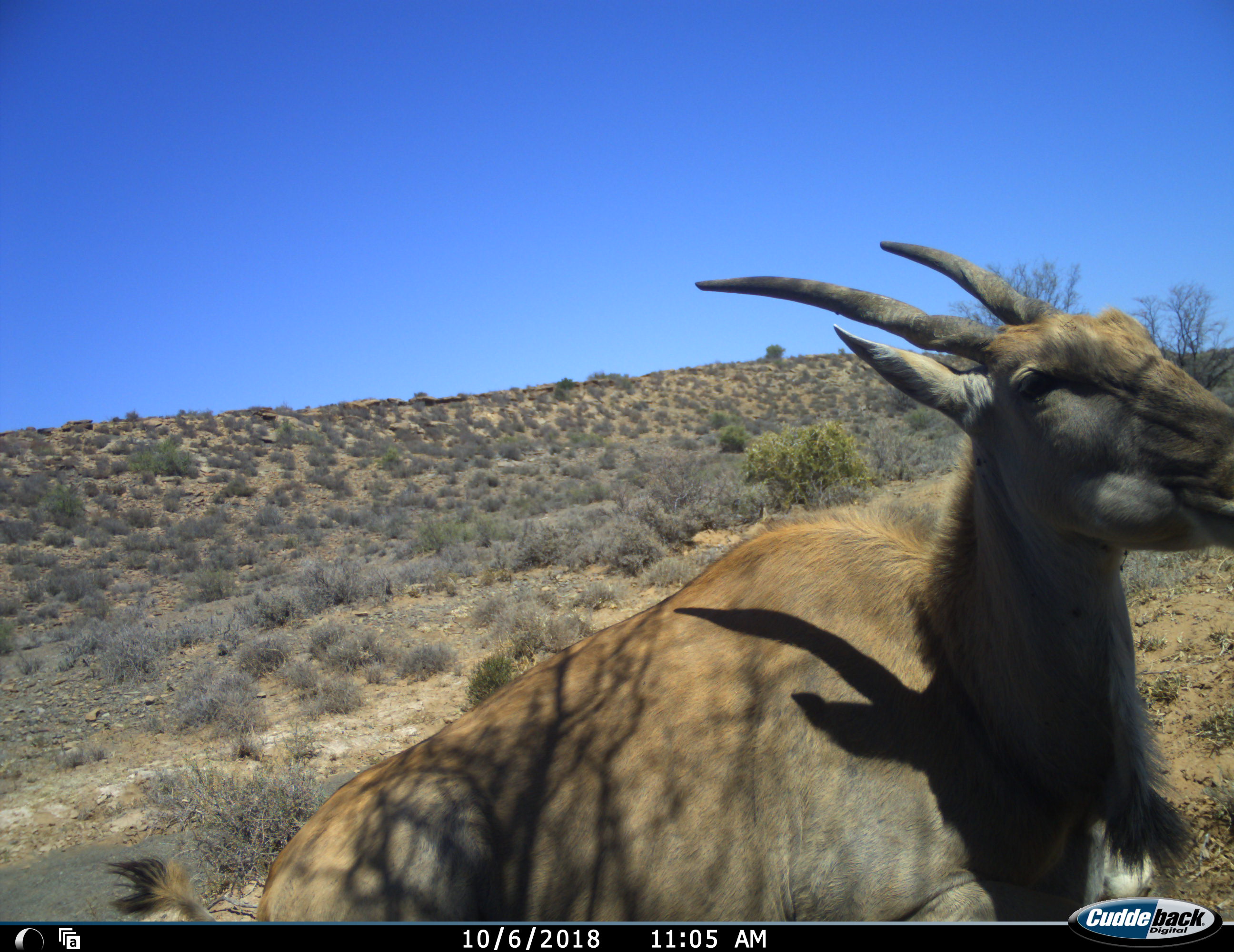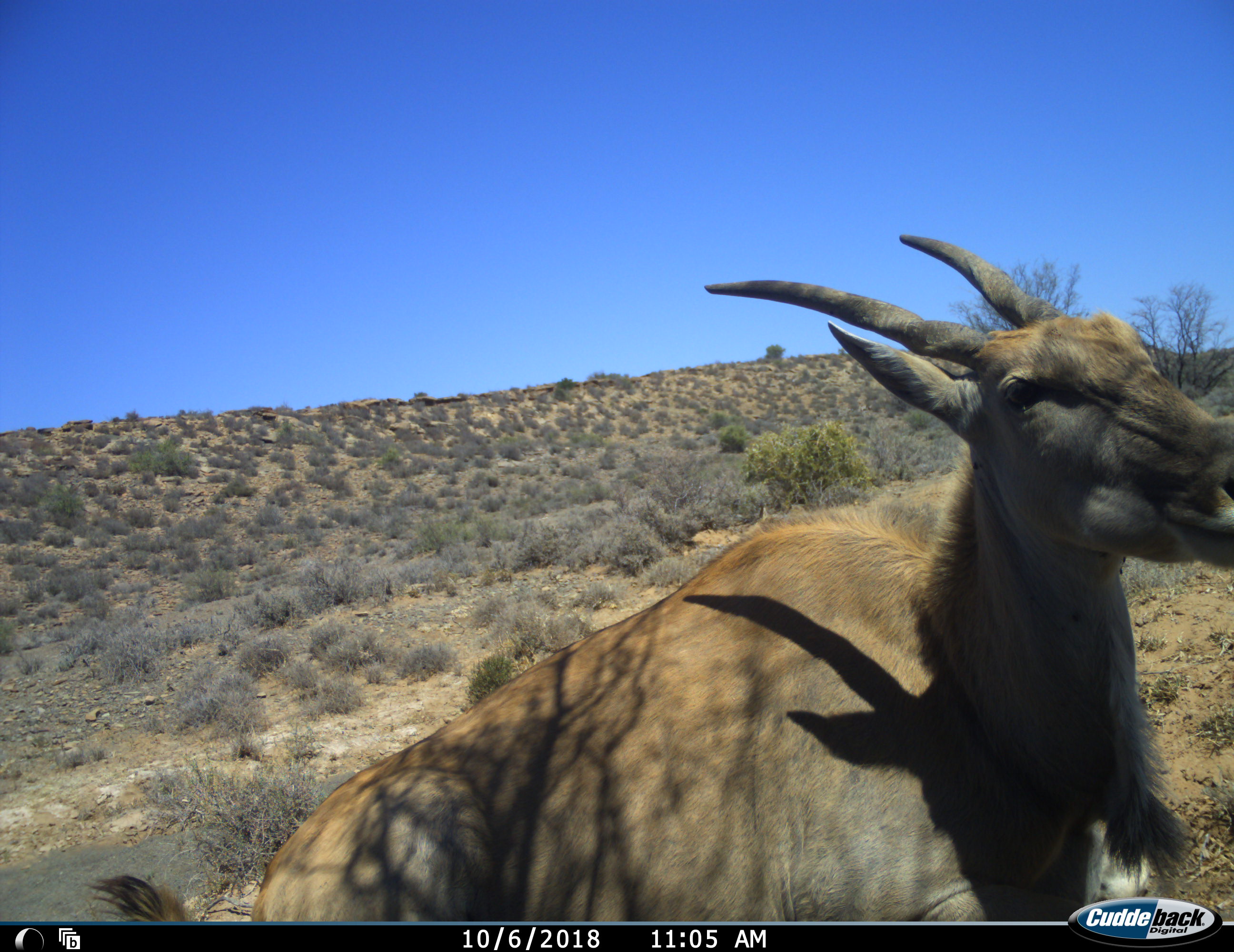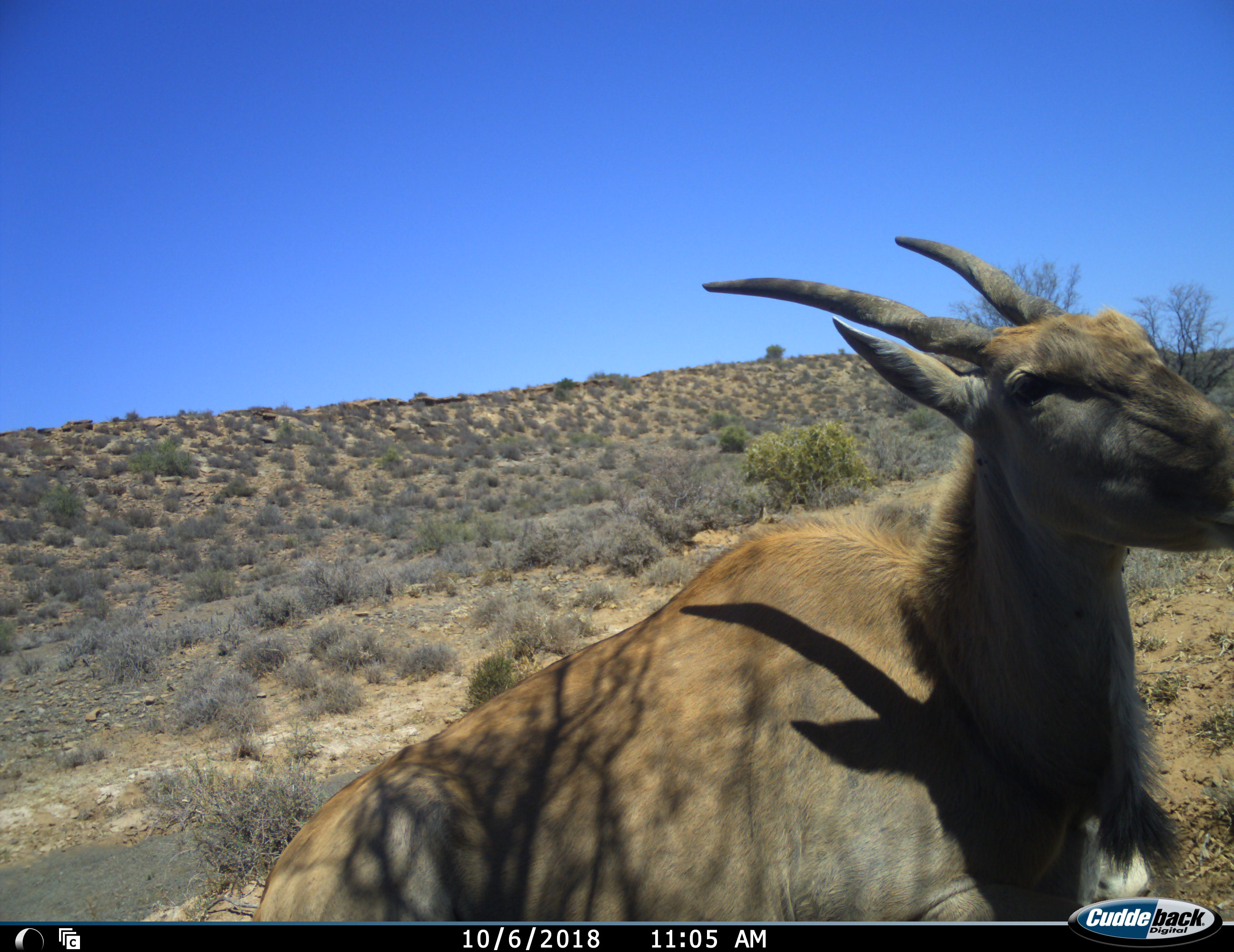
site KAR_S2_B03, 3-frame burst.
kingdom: Animalia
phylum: Chordata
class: Mammalia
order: Artiodactyla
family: Bovidae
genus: Tragelaphus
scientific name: Tragelaphus oryx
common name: eland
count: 1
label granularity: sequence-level